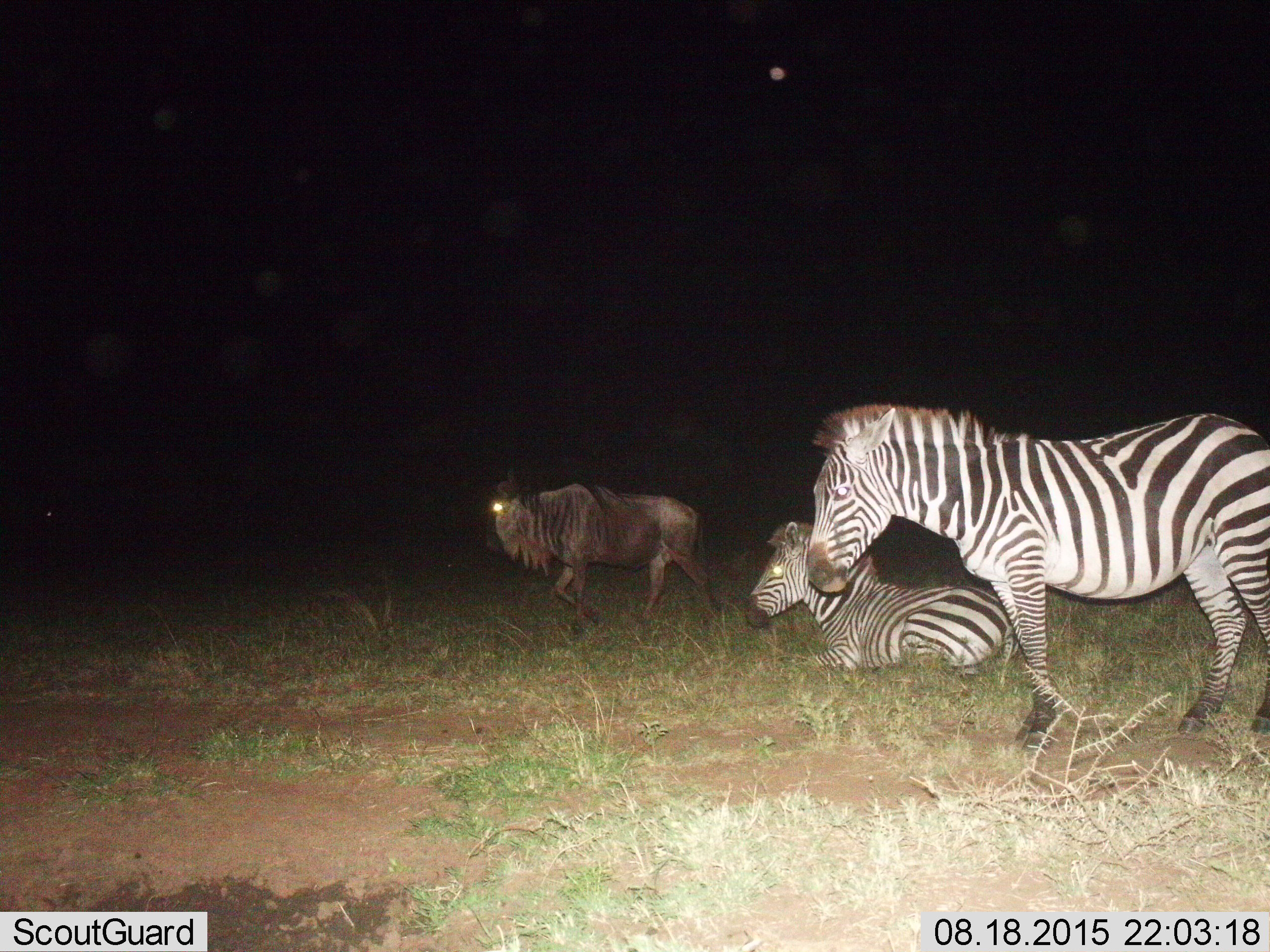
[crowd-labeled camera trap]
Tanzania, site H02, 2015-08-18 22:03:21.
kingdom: Animalia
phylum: Chordata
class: Mammalia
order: Artiodactyla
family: Bovidae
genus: Connochaetes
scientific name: Connochaetes taurinus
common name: blue wildebeest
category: wildebeest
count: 1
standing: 22%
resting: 0%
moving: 78%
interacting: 0%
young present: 0%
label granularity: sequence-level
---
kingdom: Animalia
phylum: Chordata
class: Mammalia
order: Perissodactyla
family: Equidae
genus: Equus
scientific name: Equus quagga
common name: plains zebra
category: zebra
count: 2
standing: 80%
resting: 100%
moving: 10%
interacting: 0%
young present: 10%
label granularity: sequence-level